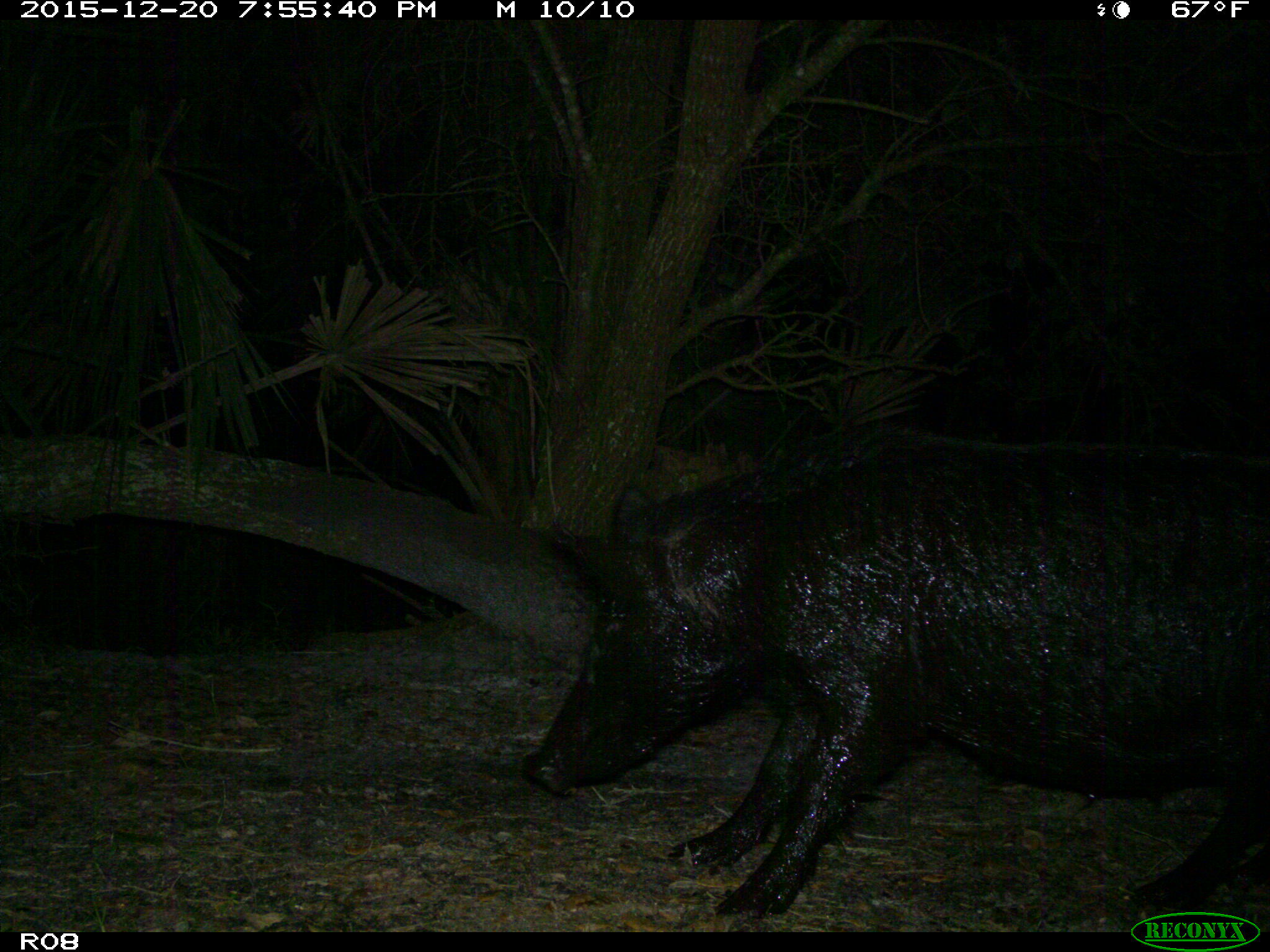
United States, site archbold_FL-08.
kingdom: Animalia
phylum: Chordata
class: Mammalia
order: Artiodactyla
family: Suidae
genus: Sus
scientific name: Sus scrofa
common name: wild boar